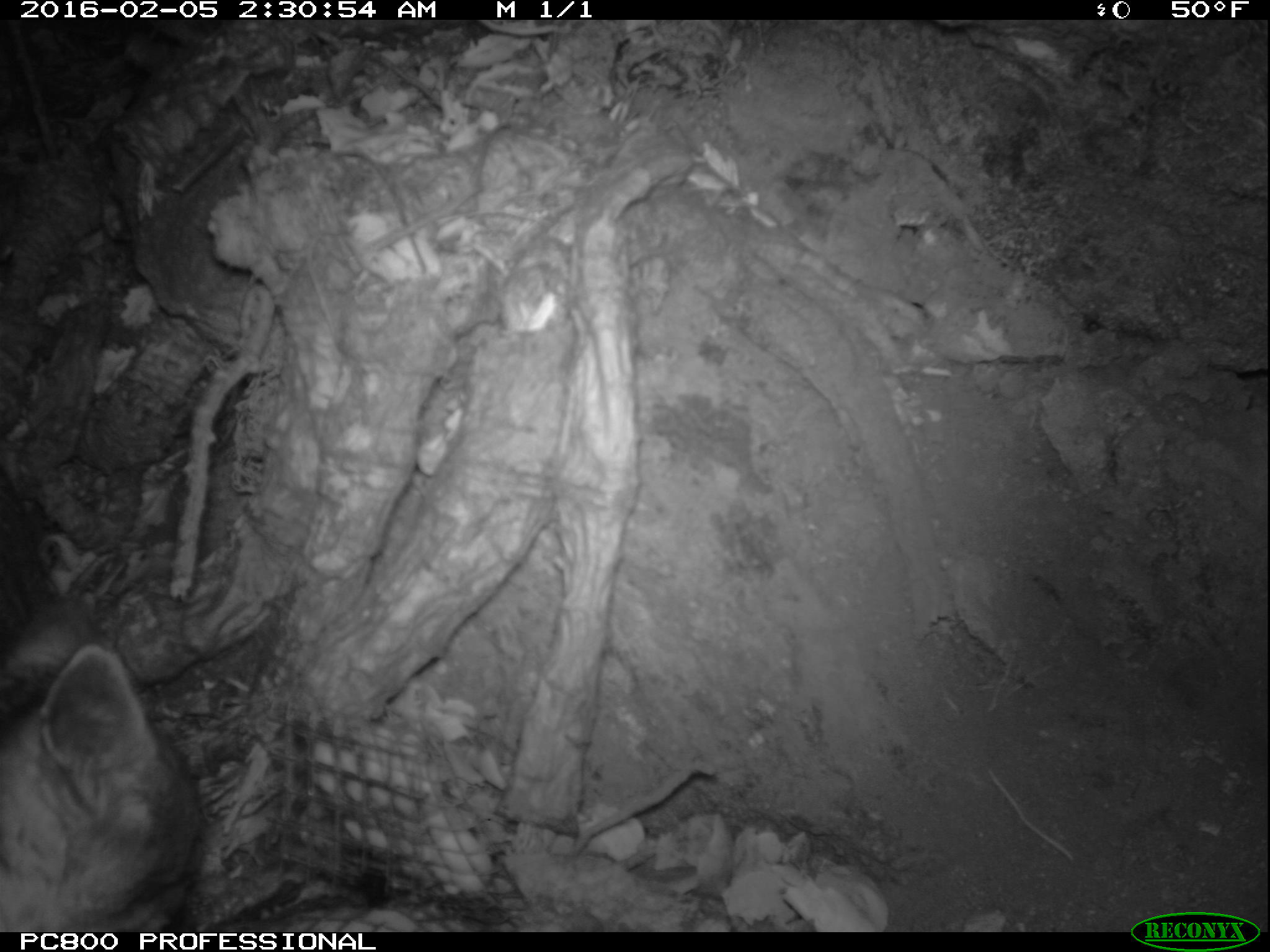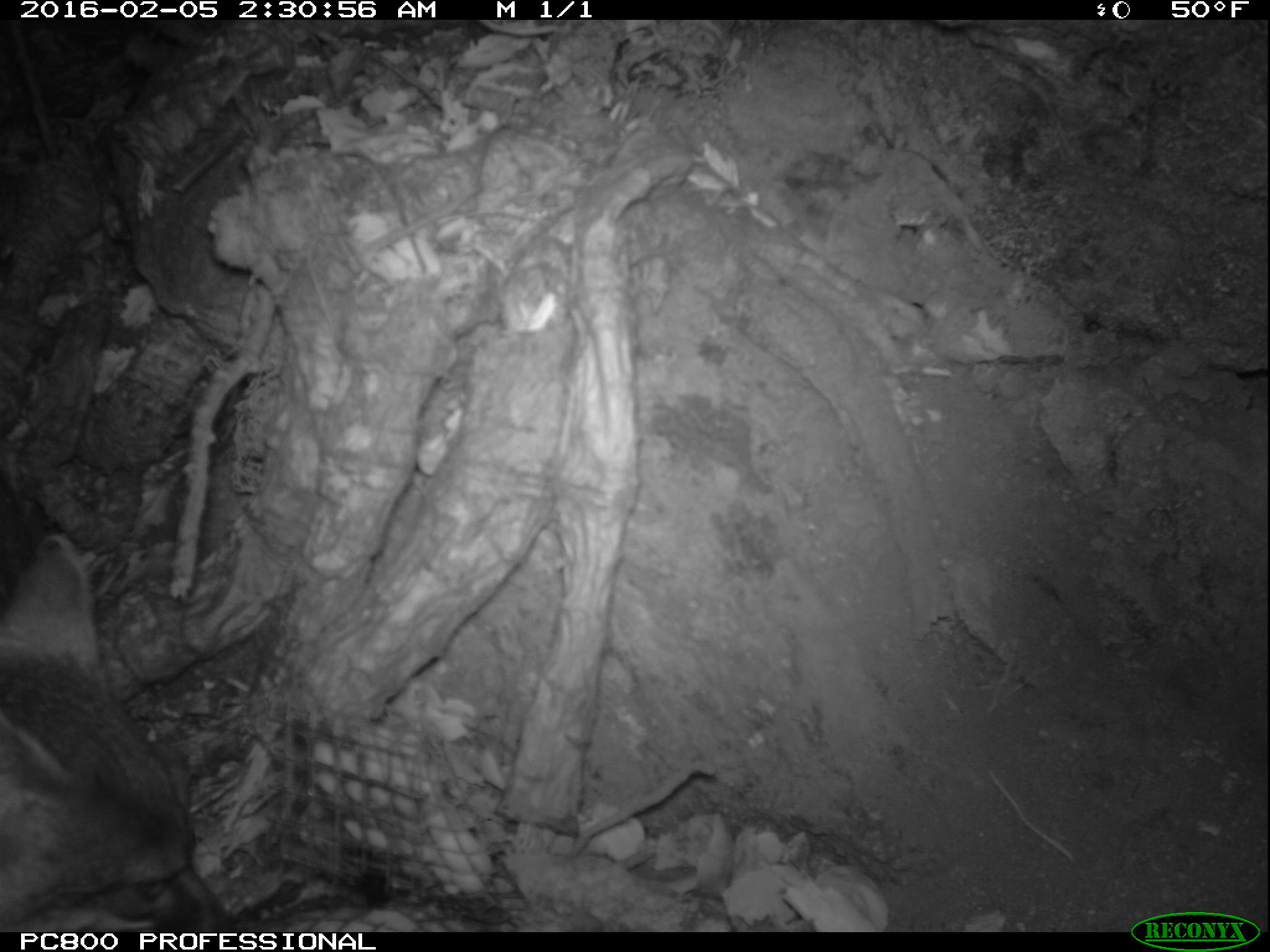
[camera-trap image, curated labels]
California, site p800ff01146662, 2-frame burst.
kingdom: Animalia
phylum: Chordata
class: Mammalia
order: Carnivora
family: Canidae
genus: Urocyon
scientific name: Urocyon littoralis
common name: island fox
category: fox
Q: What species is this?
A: Fox (island fox) (Urocyon littoralis).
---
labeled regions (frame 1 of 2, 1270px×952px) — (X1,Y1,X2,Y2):
fox: (0,462,199,932)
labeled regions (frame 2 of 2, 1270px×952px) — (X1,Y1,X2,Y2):
fox: (0,536,235,933)